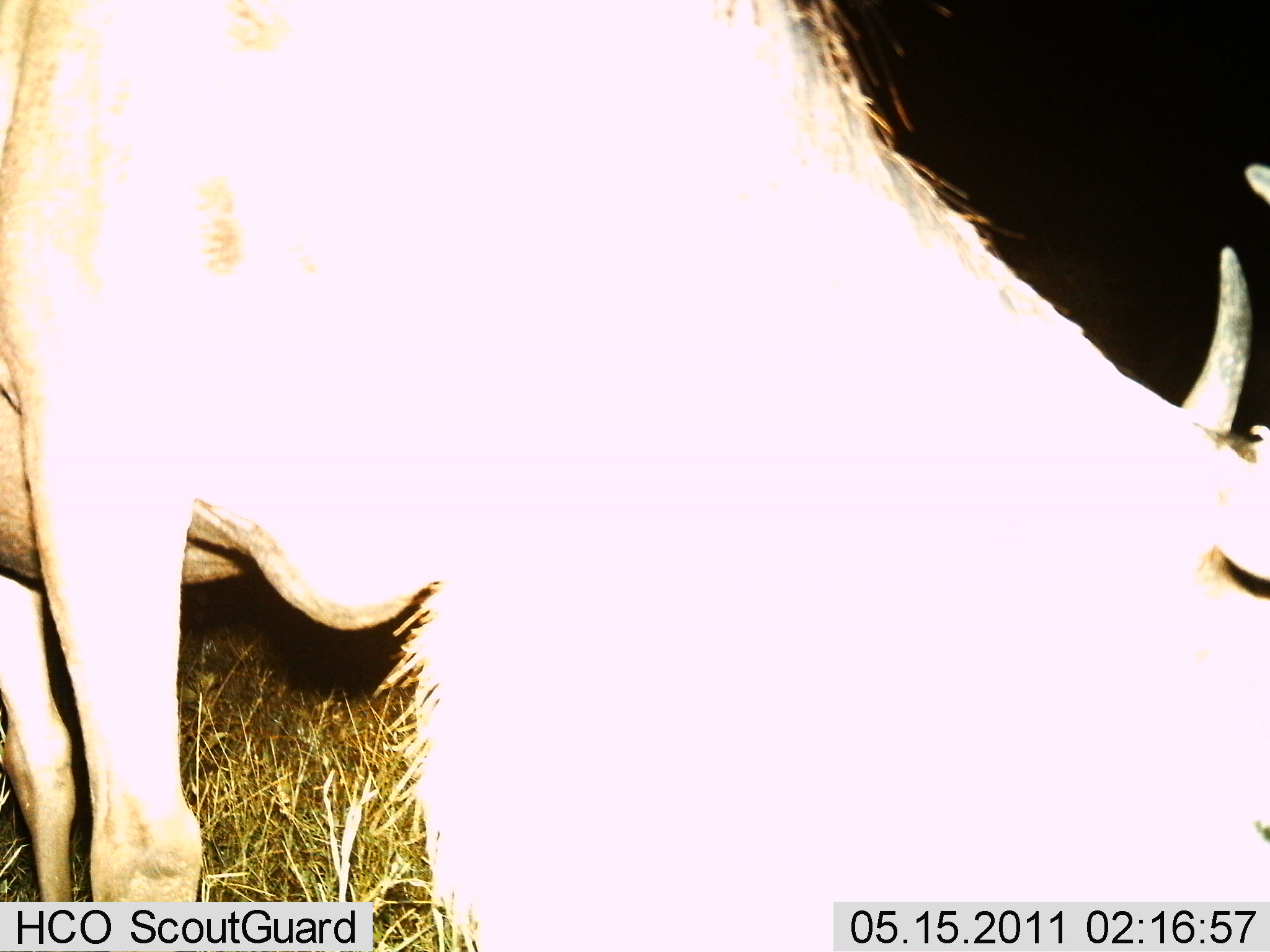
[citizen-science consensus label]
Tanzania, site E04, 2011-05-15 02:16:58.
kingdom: Animalia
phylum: Chordata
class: Mammalia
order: Artiodactyla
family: Bovidae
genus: Connochaetes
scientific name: Connochaetes taurinus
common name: blue wildebeest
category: wildebeest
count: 1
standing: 45%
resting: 0%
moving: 0%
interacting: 0%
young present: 0%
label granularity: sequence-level